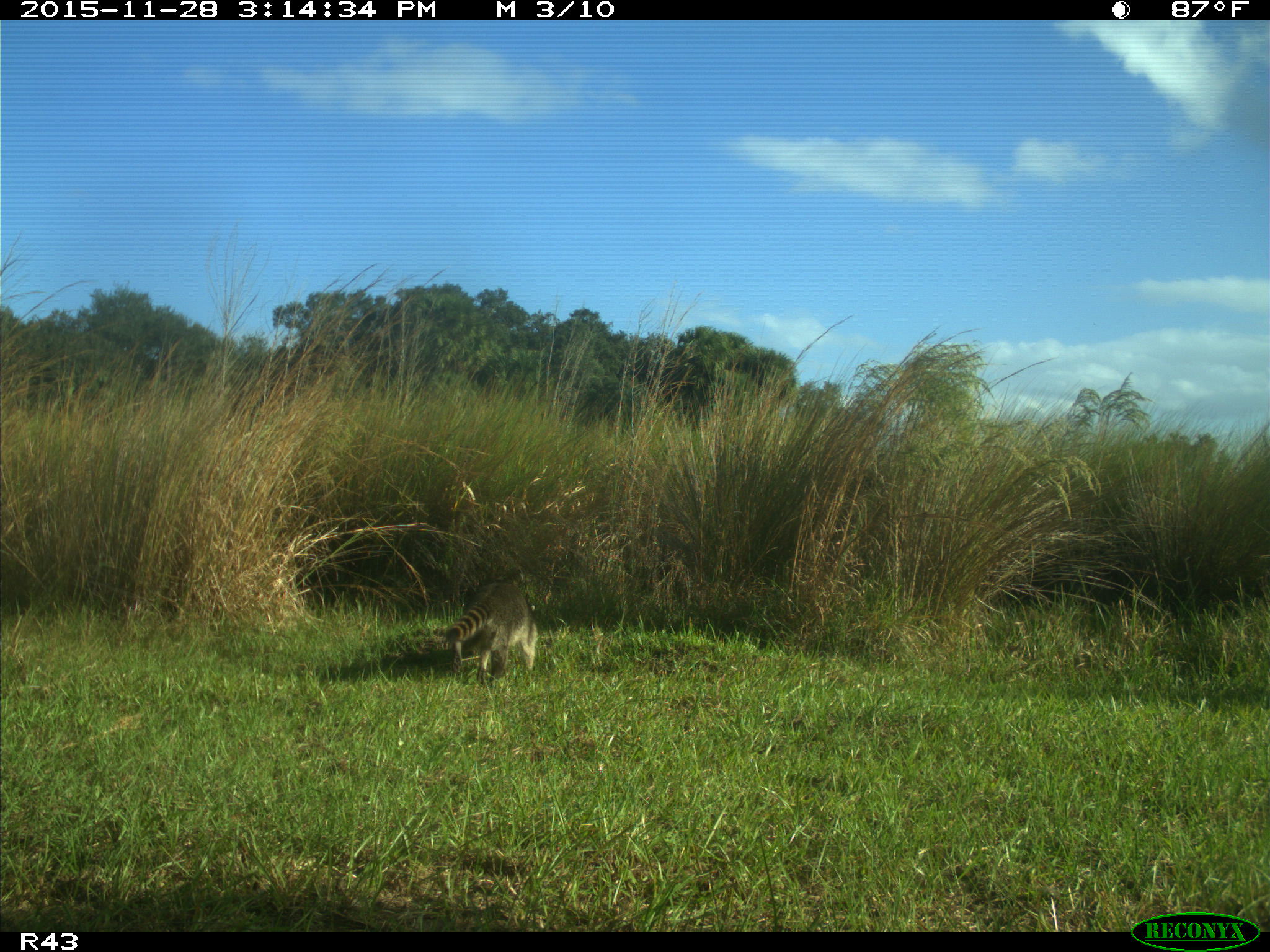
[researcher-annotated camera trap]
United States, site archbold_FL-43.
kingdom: Animalia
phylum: Chordata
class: Mammalia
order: Carnivora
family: Procyonidae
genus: Procyon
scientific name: Procyon lotor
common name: common raccoon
Procyon lotor (common raccoon).